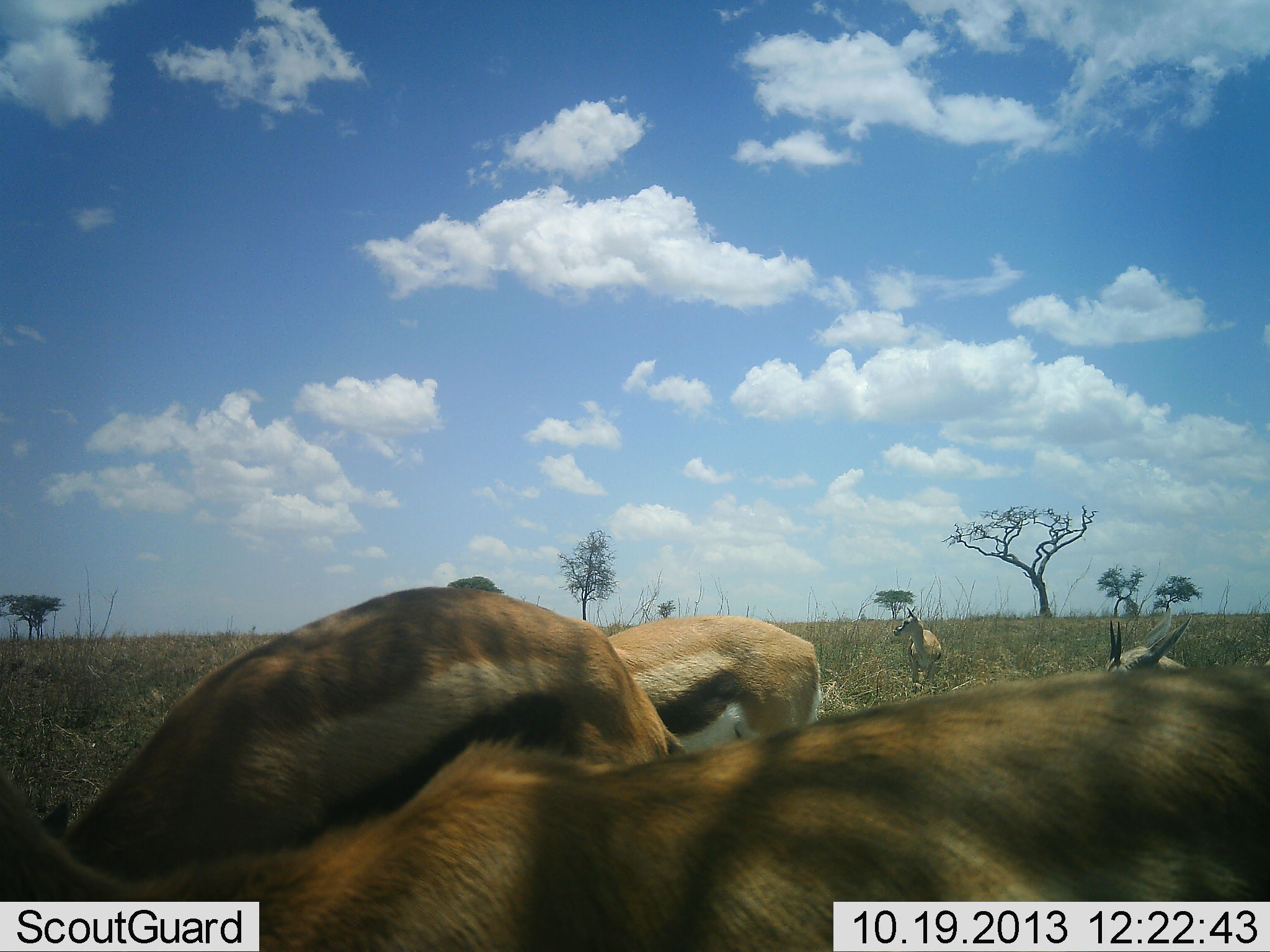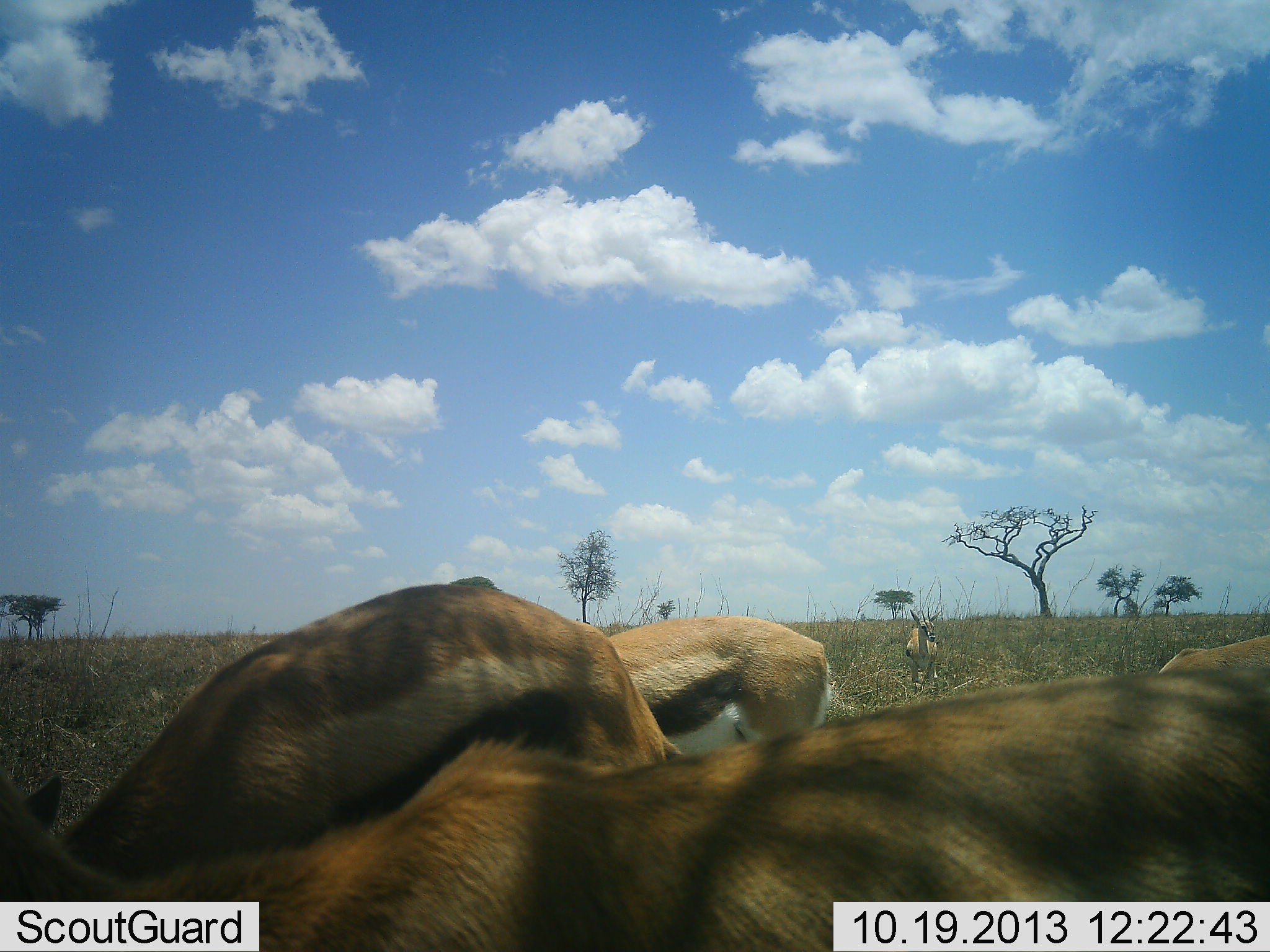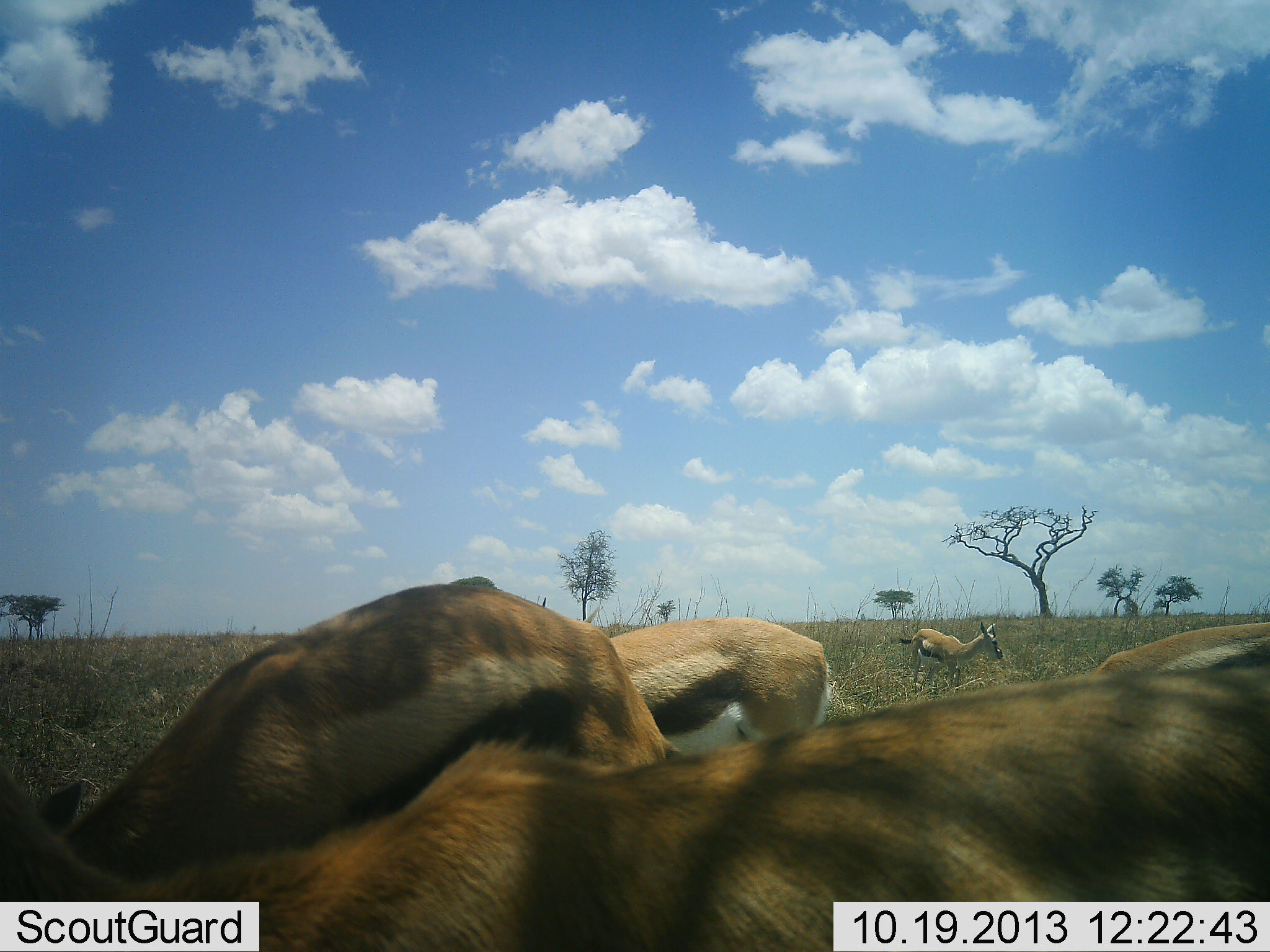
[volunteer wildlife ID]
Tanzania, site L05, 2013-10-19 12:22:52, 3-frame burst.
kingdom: Animalia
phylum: Chordata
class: Mammalia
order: Artiodactyla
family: Bovidae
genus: Eudorcas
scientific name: Eudorcas thomsonii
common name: thomson's gazelle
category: gazellethomsons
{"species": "gazellethomsons (thomson's gazelle) (Eudorcas thomsonii)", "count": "5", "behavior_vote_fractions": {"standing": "60%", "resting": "10%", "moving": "30%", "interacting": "0%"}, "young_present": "0%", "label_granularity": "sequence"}